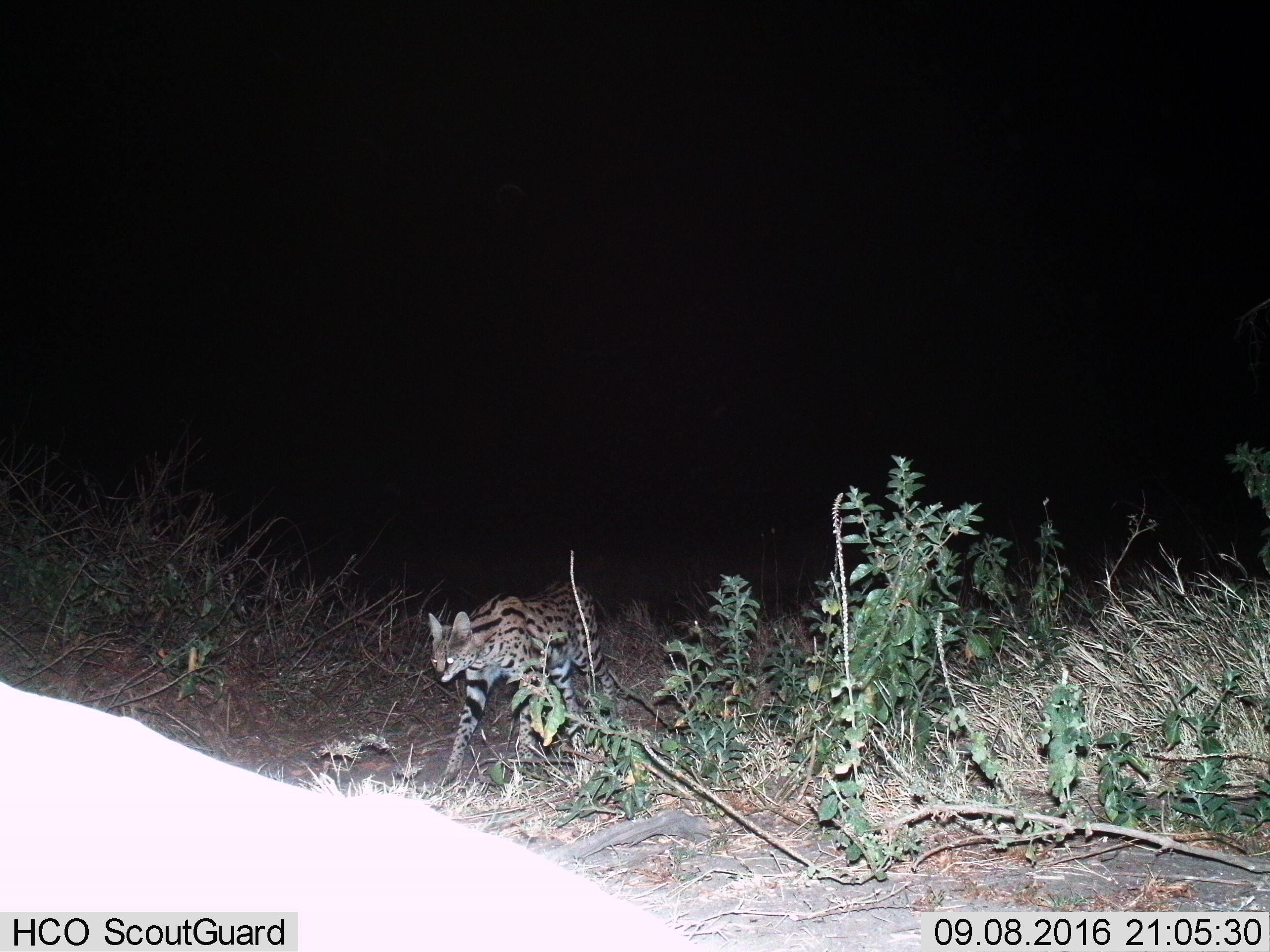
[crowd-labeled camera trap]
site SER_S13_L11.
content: unidentified animal